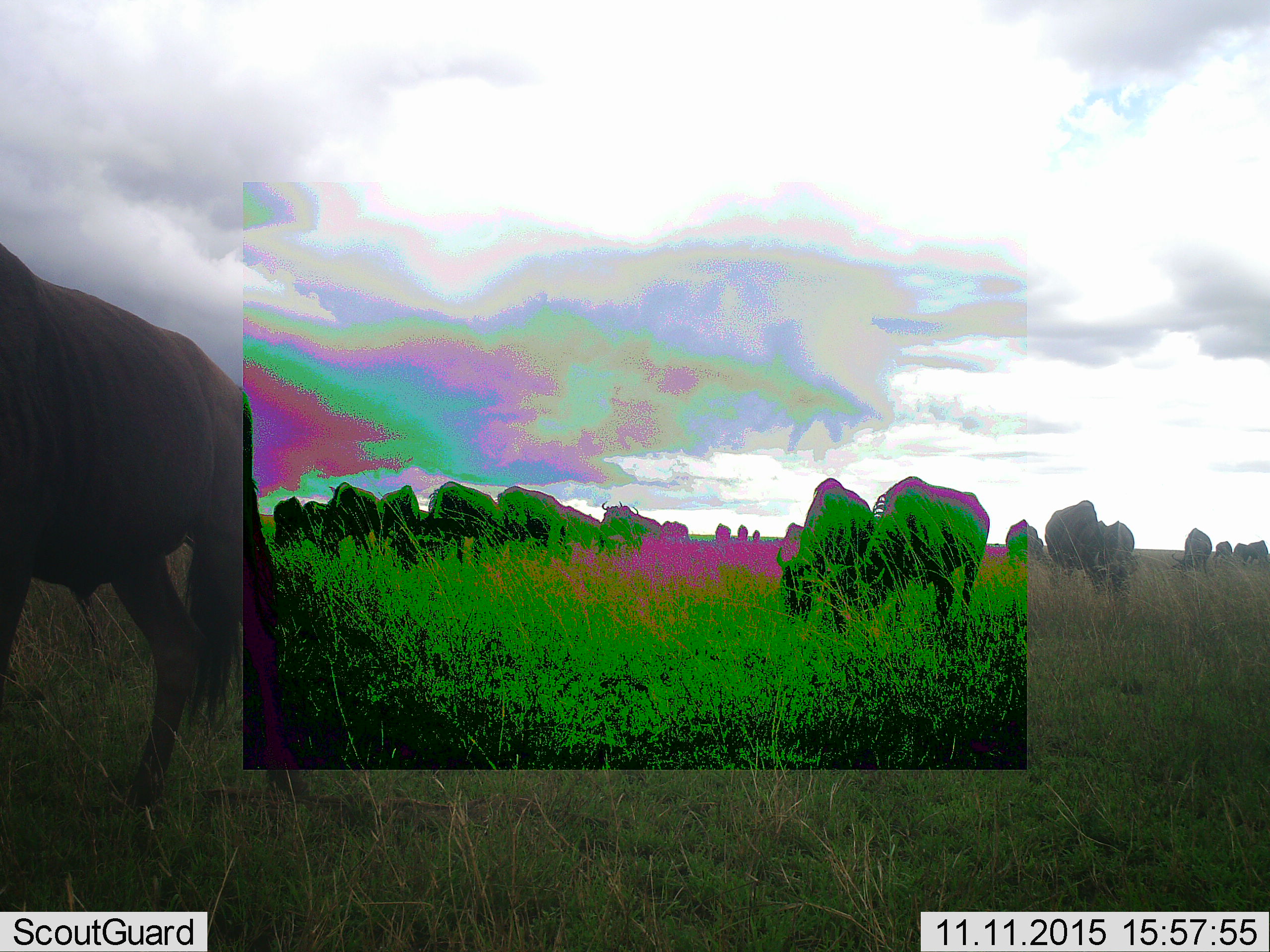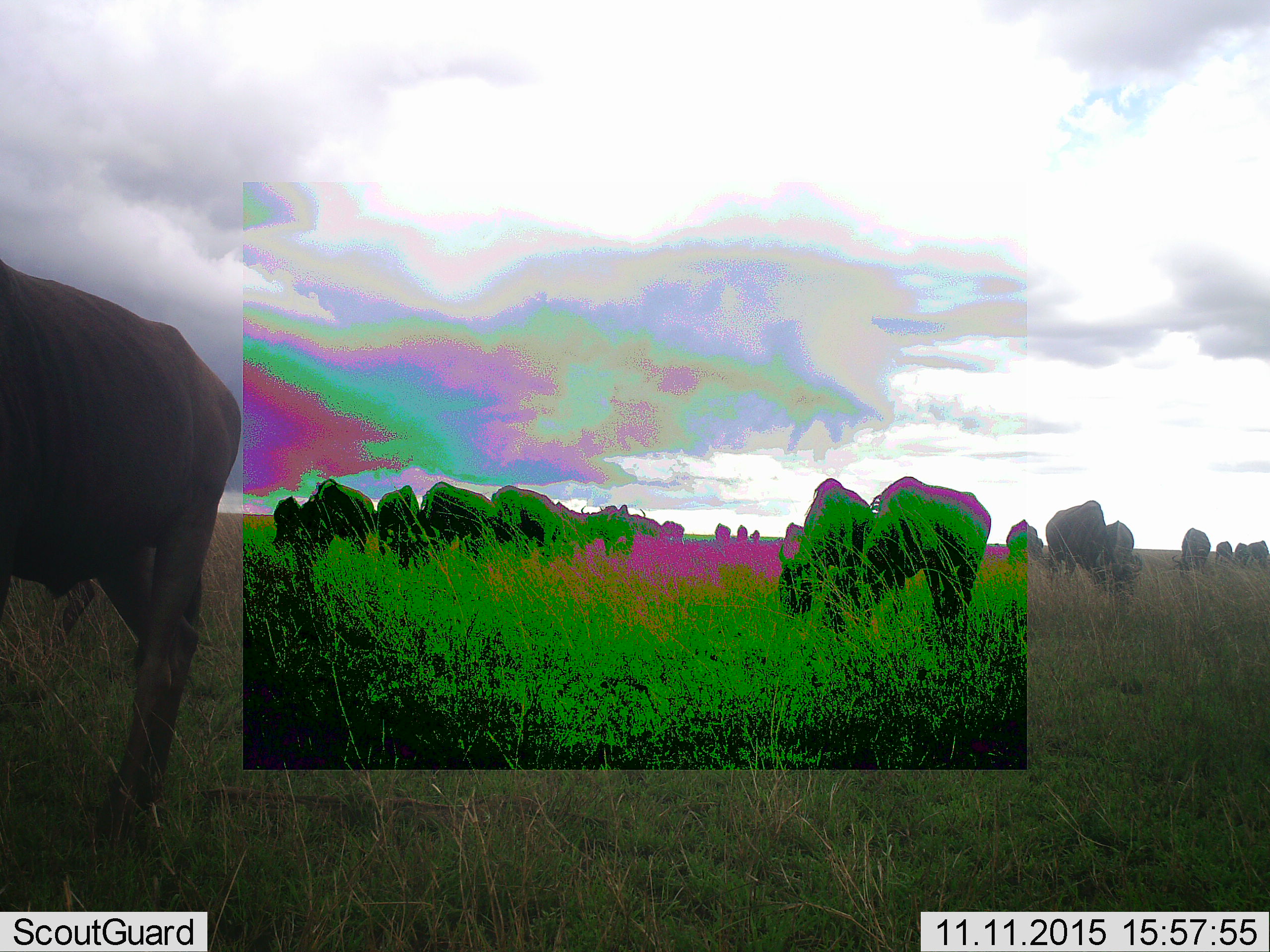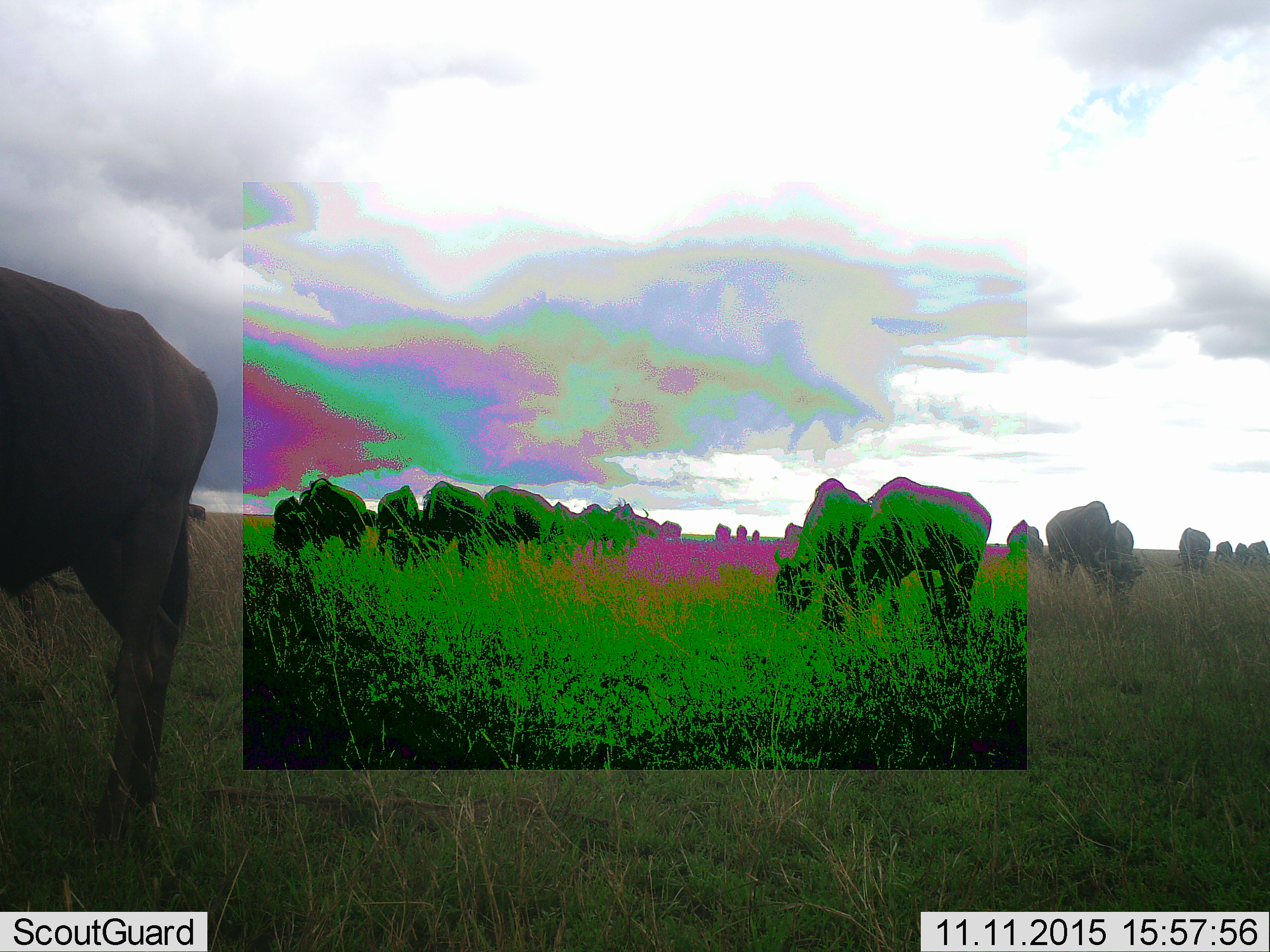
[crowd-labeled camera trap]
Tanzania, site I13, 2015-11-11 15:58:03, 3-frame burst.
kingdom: Animalia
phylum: Chordata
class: Mammalia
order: Artiodactyla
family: Bovidae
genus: Connochaetes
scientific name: Connochaetes taurinus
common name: blue wildebeest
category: wildebeest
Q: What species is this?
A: Wildebeest (blue wildebeest) (Connochaetes taurinus).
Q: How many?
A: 11-50.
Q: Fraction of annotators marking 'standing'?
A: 67%.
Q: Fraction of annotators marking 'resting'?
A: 0%.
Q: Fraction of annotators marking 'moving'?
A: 33%.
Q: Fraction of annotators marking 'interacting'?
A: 11%.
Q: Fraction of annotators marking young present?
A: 0%.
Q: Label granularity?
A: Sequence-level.